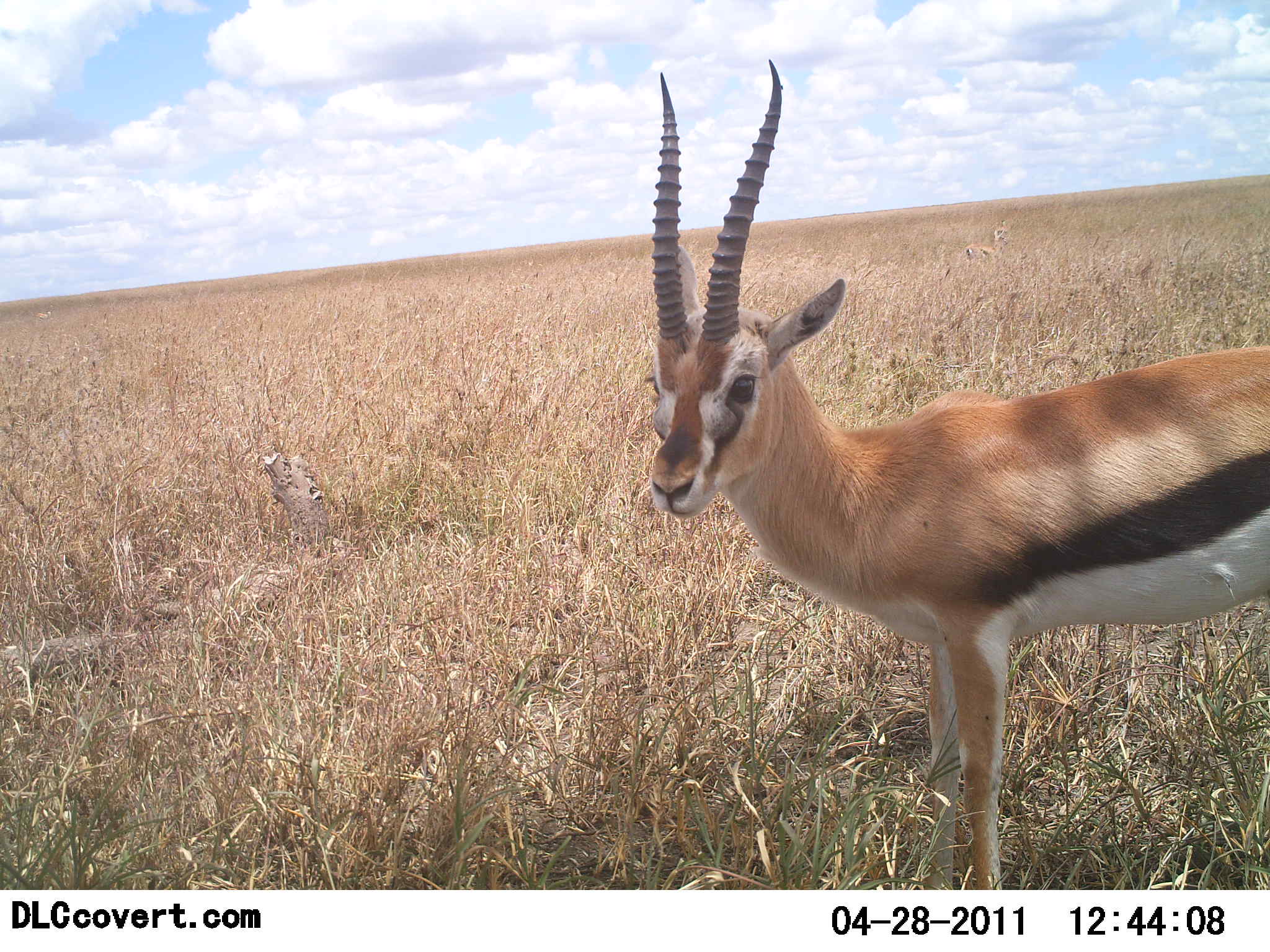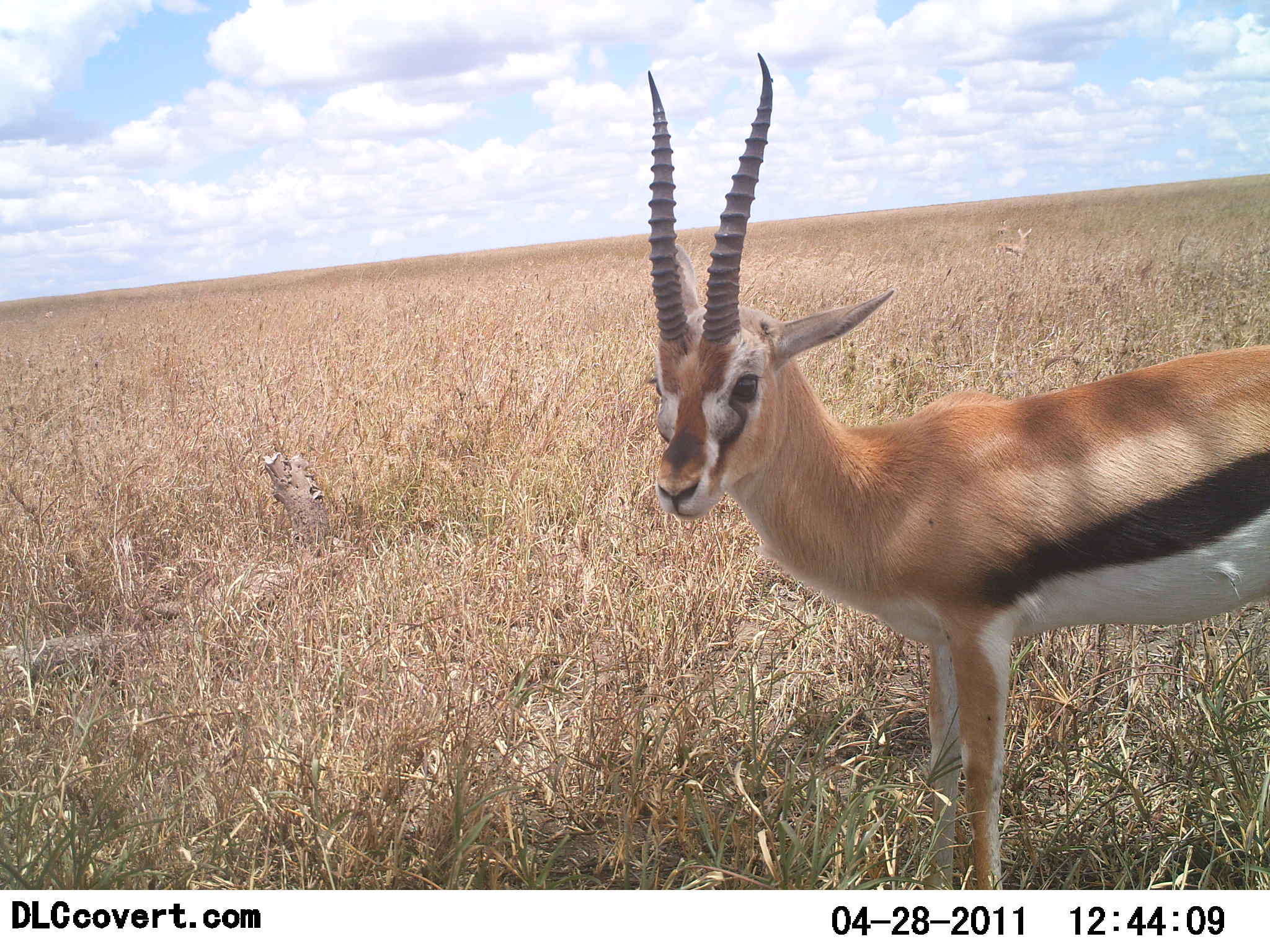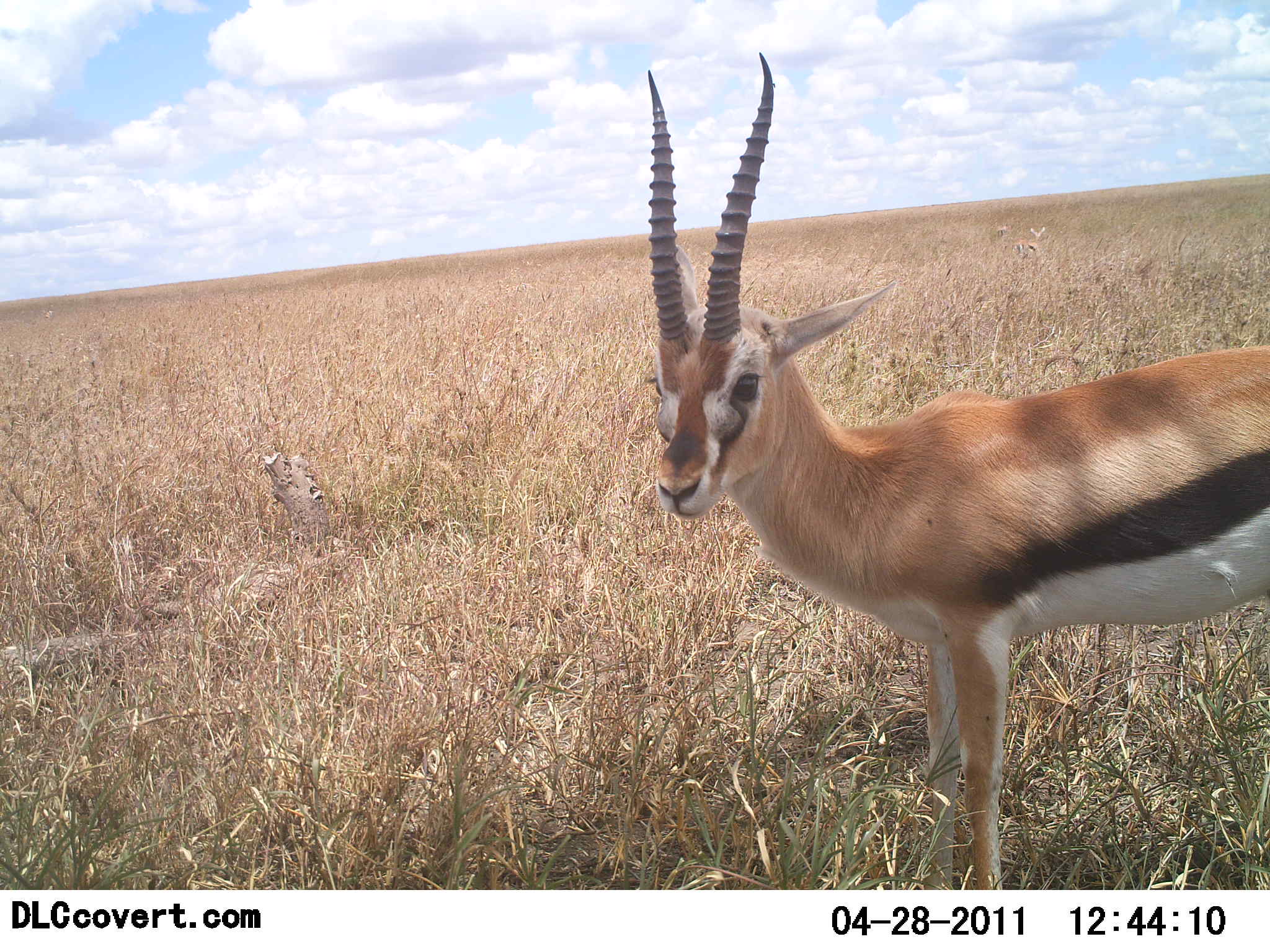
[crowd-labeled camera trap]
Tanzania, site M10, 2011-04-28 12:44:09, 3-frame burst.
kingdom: Animalia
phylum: Chordata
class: Mammalia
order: Artiodactyla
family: Bovidae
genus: Eudorcas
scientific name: Eudorcas thomsonii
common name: thomson's gazelle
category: gazellethomsons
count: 1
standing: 100%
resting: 0%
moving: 36%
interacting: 0%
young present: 0%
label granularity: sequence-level